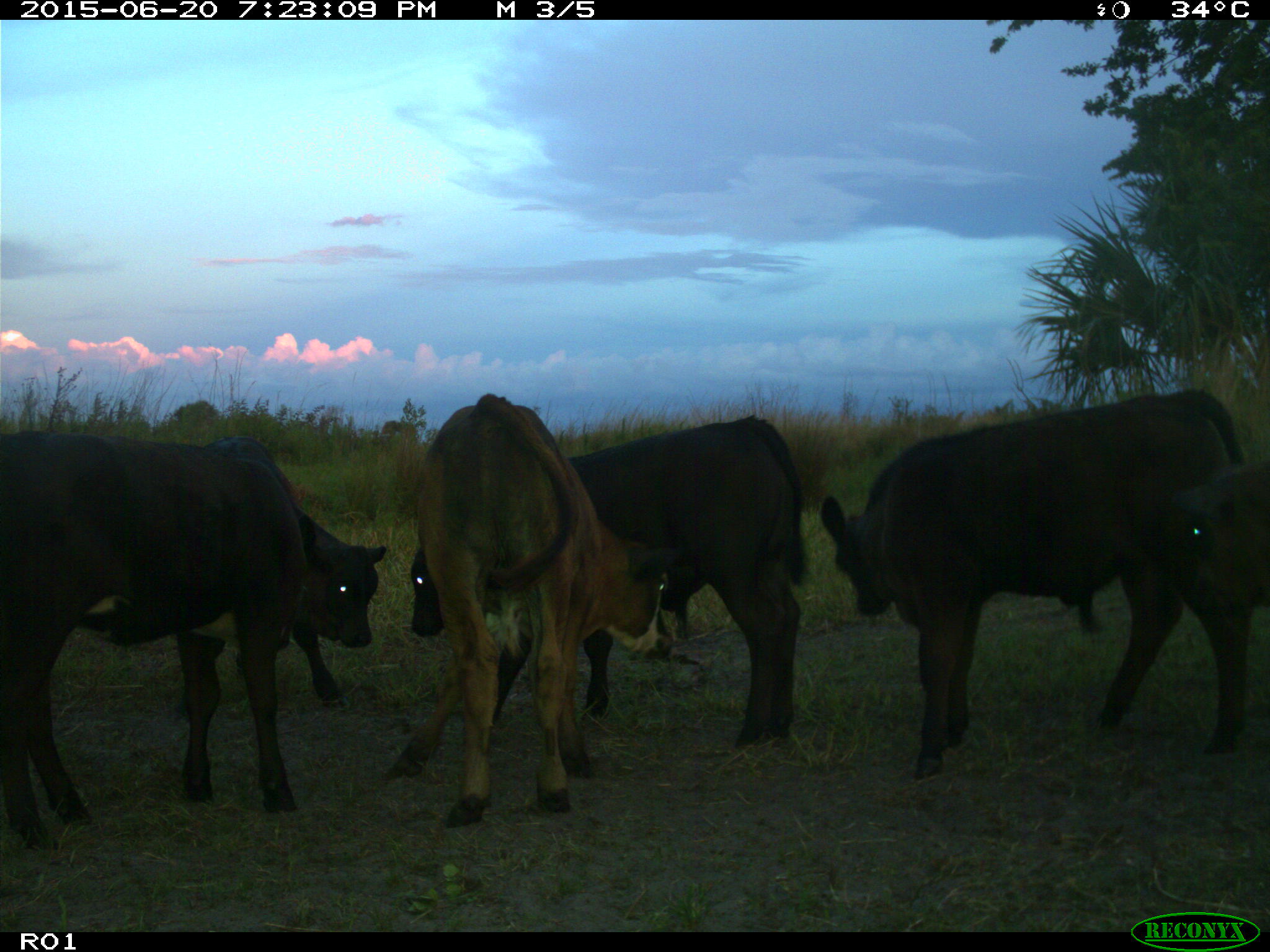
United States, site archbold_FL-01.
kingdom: Animalia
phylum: Chordata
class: Mammalia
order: Artiodactyla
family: Bovidae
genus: Bos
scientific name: Bos taurus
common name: domestic cow